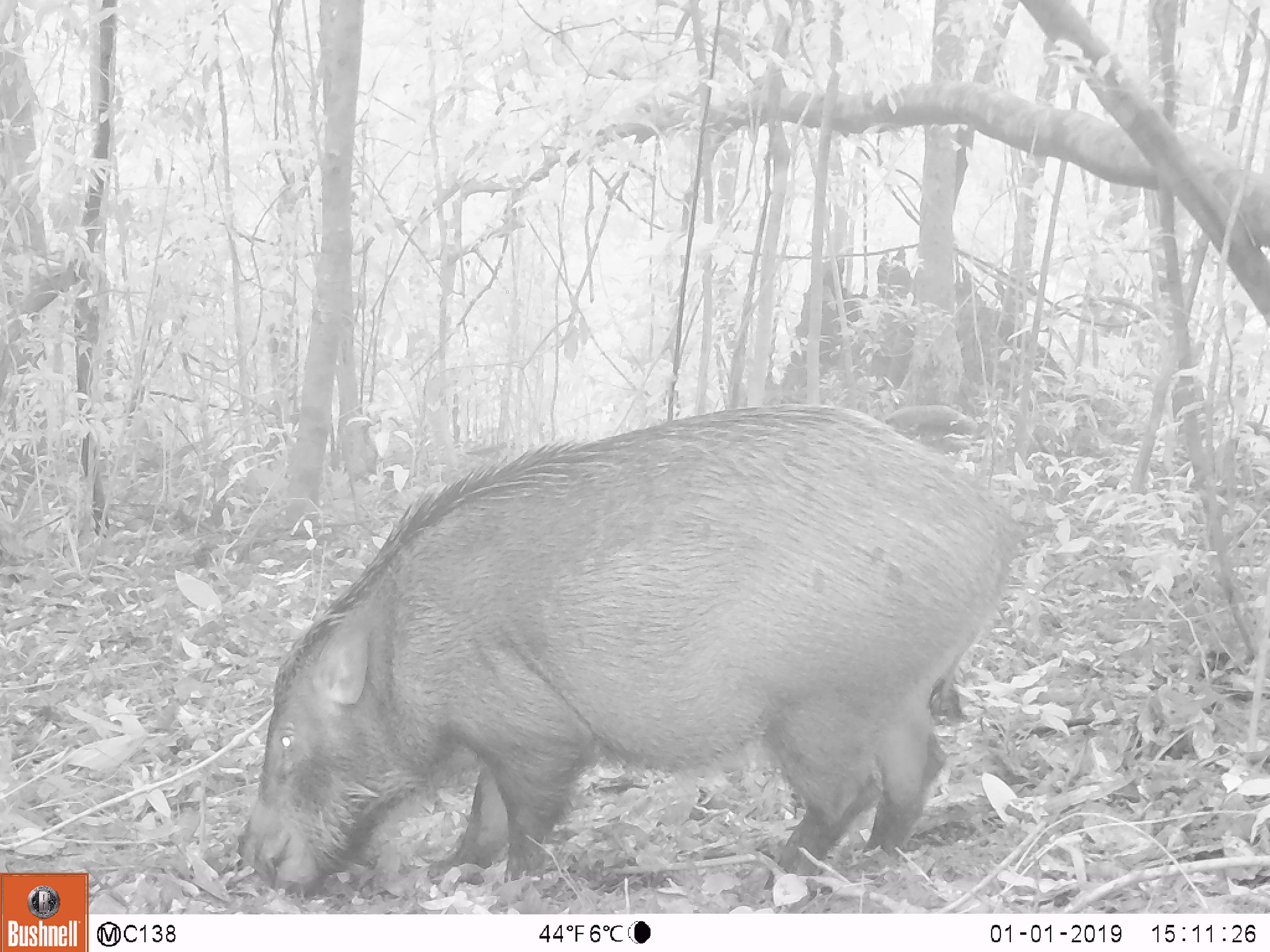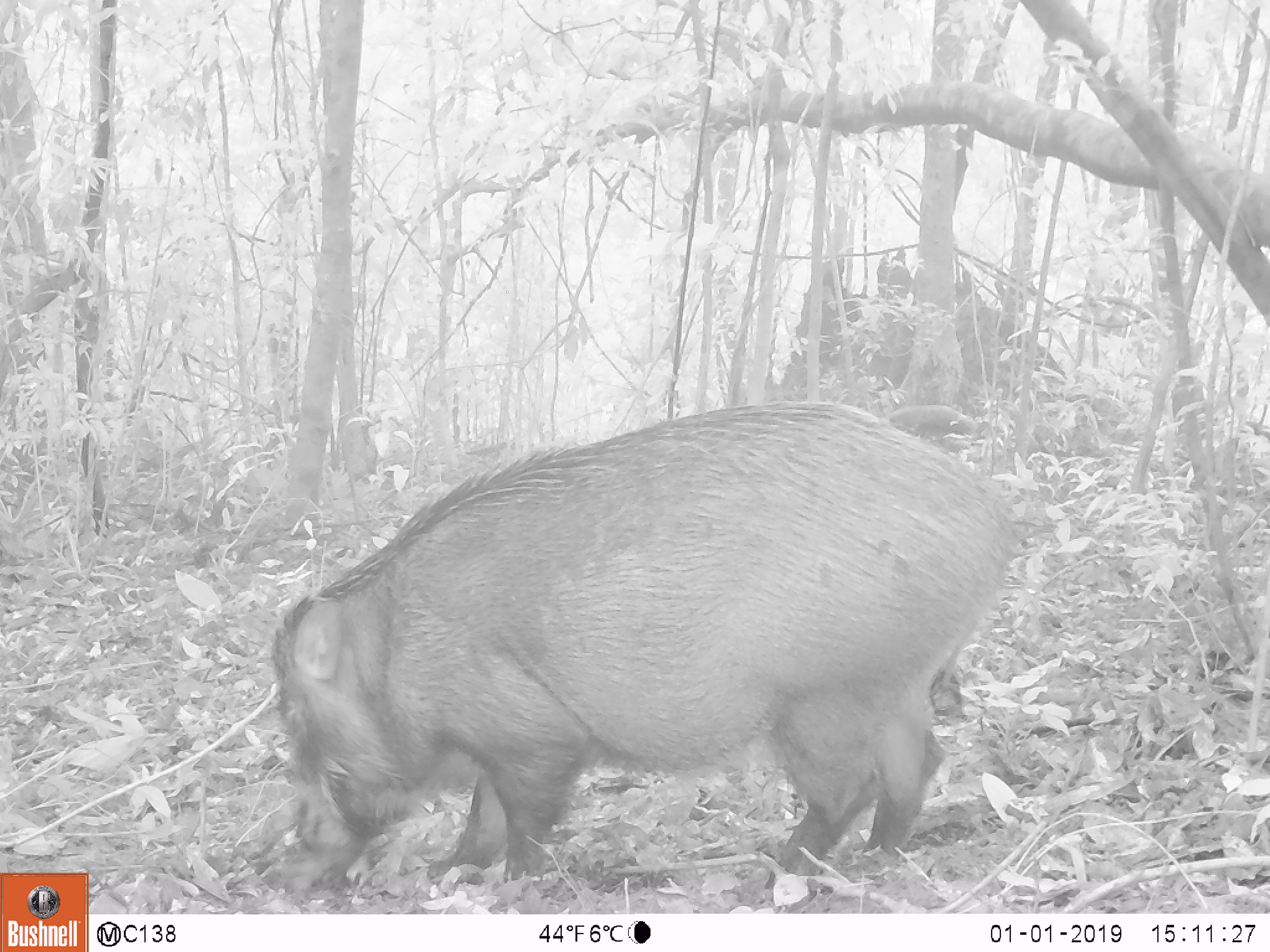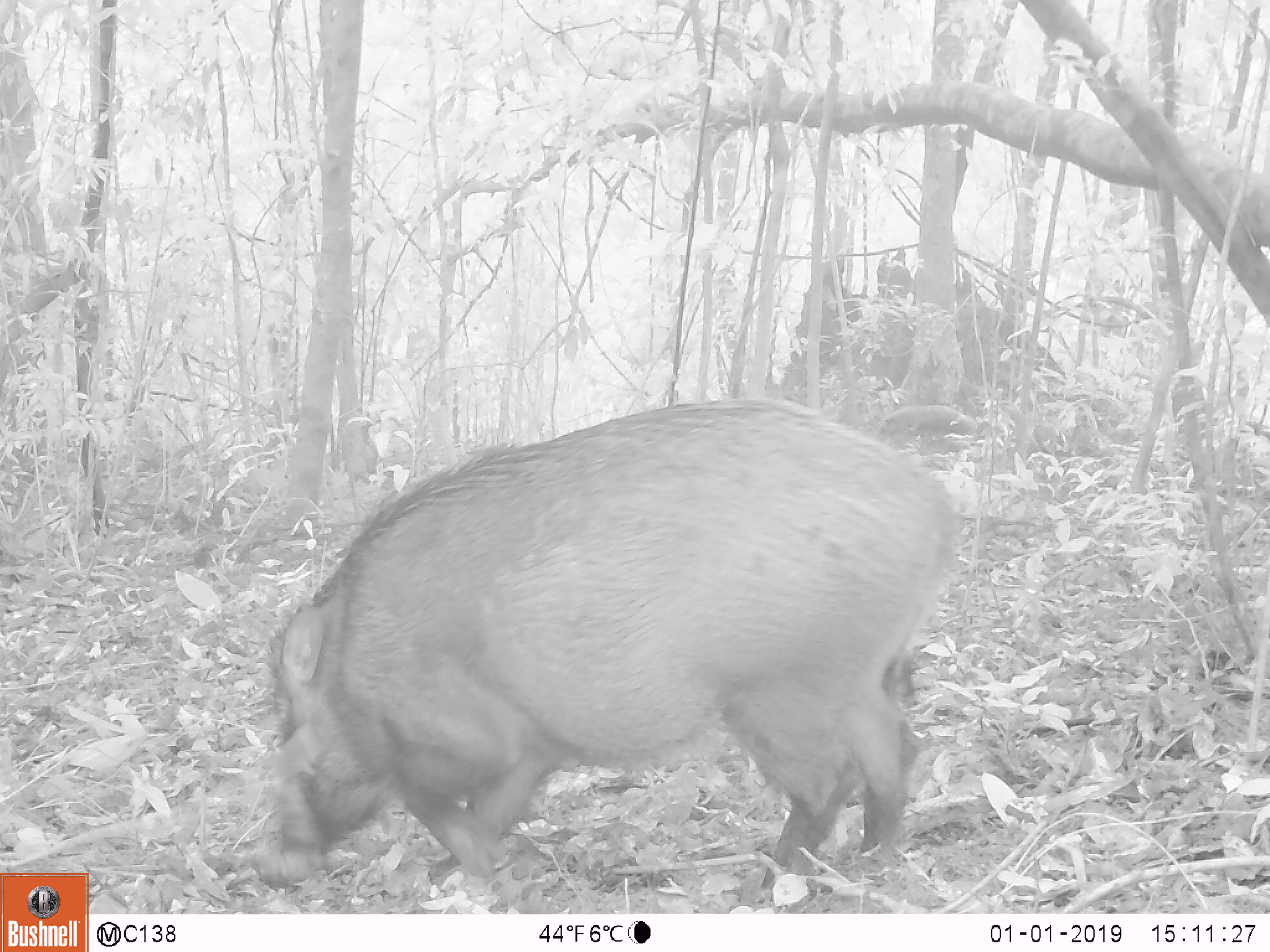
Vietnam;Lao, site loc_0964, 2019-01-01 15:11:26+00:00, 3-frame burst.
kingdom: Animalia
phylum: Chordata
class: Mammalia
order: Artiodactyla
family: Suidae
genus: Sus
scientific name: Sus scrofa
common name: eurasian wild pig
Eurasian wild pig (Sus scrofa). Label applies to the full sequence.